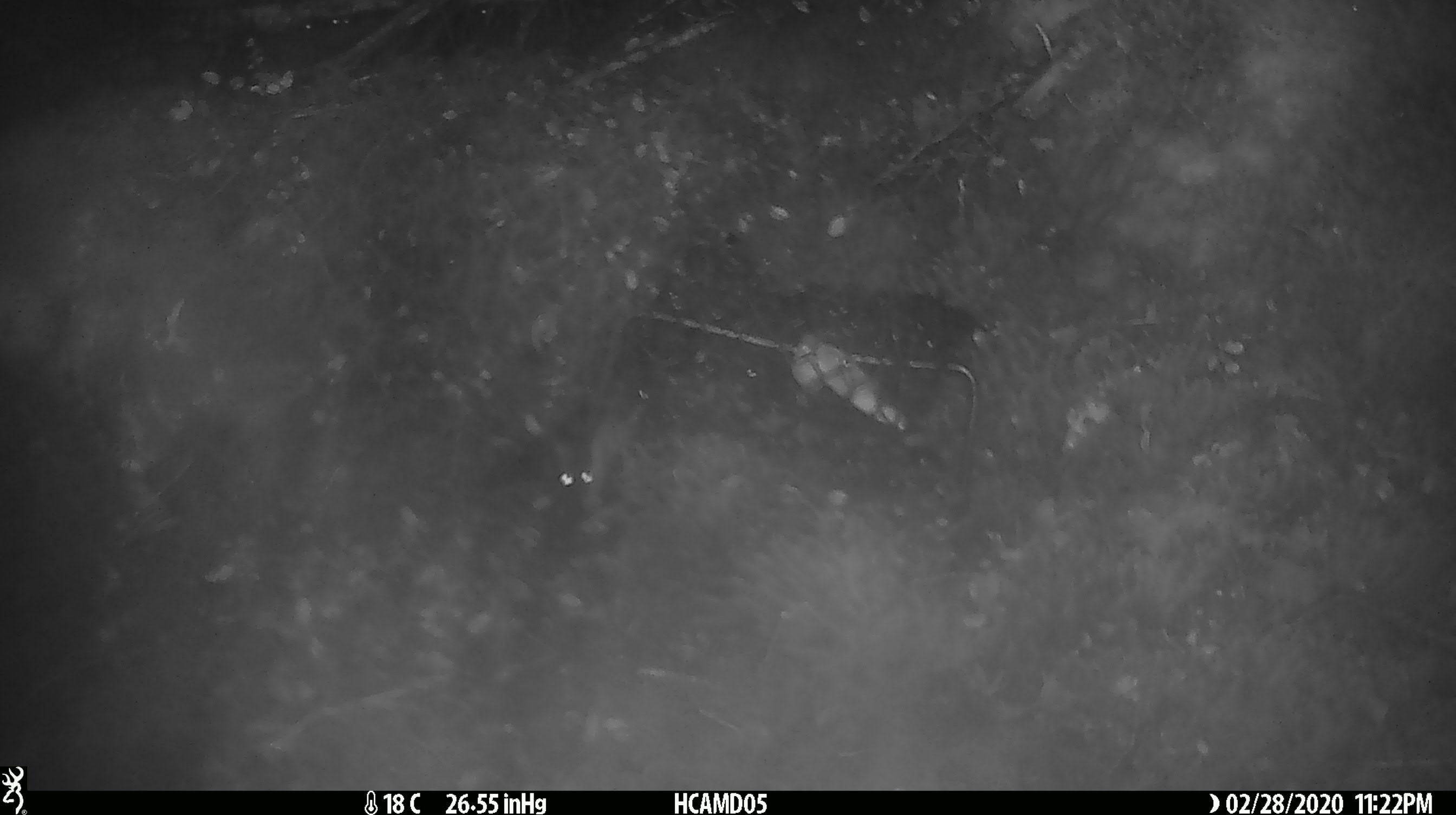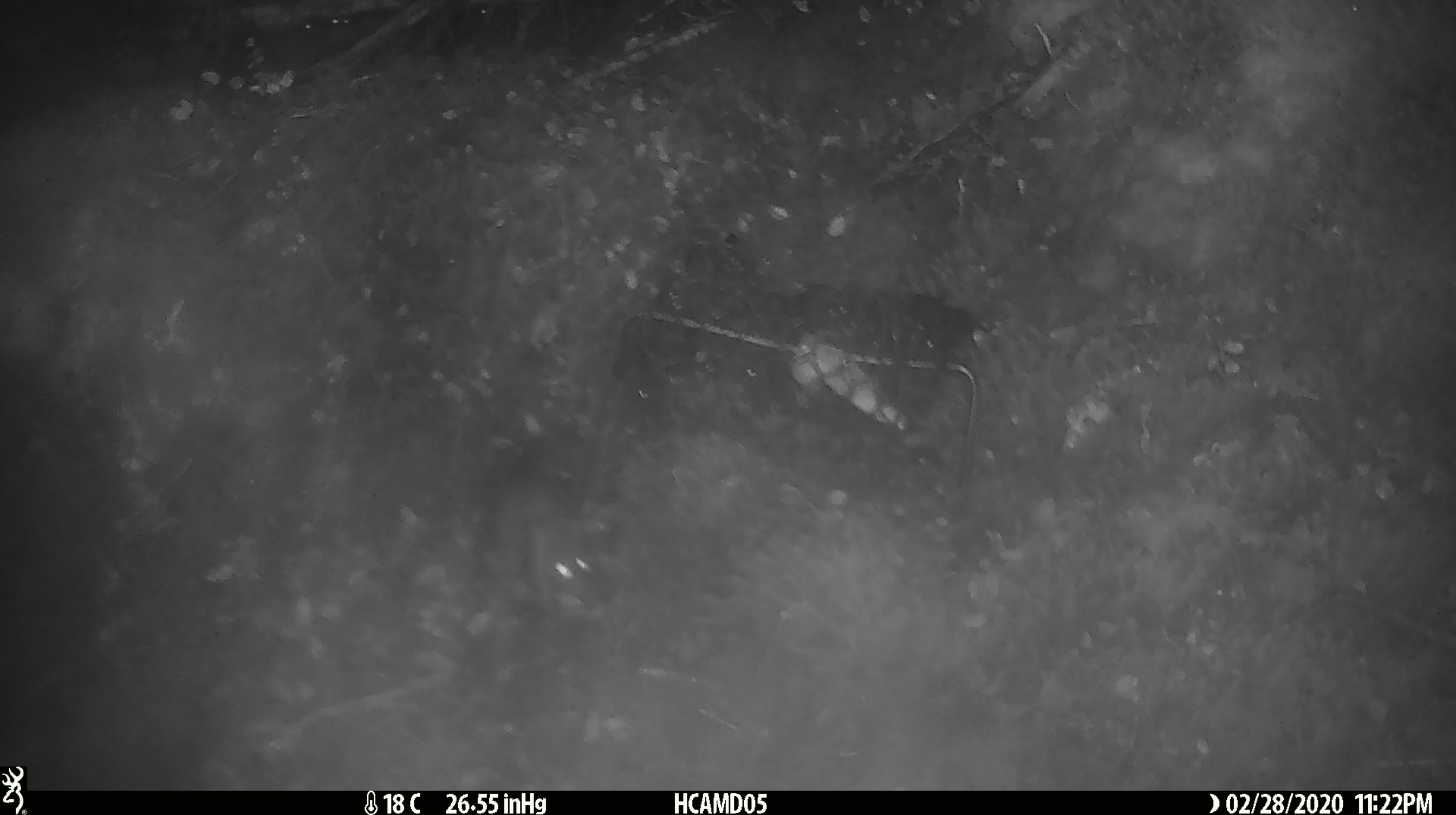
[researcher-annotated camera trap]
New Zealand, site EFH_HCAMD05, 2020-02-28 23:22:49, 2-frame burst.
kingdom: Animalia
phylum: Chordata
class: Mammalia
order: Rodentia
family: Muridae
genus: Mus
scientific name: Mus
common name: mouse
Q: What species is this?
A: Mouse (Mus).